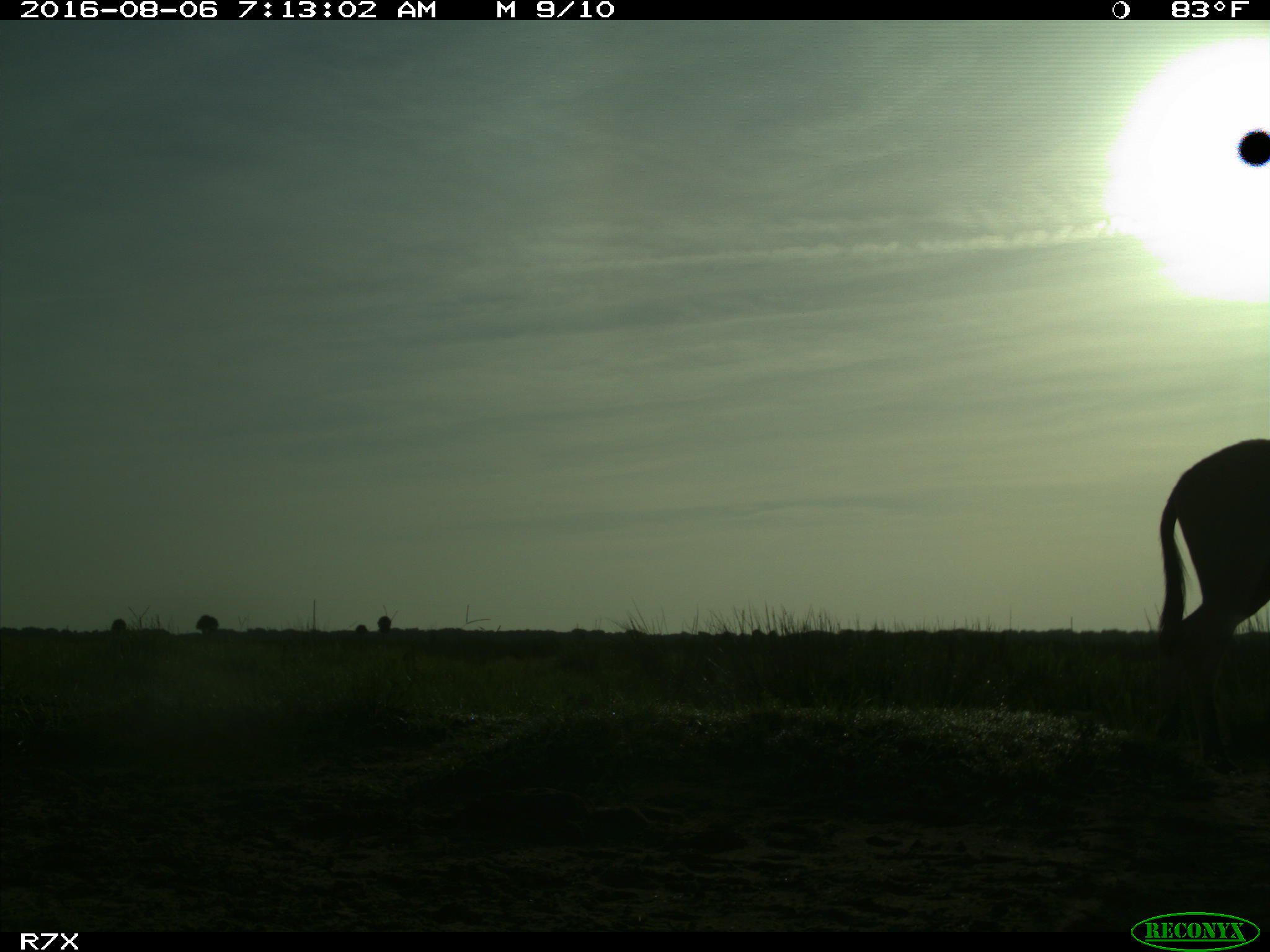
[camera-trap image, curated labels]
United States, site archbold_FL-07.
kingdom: Animalia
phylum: Chordata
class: Mammalia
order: Perissodactyla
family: Equidae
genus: Equus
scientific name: Equus africanus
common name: african wild ass